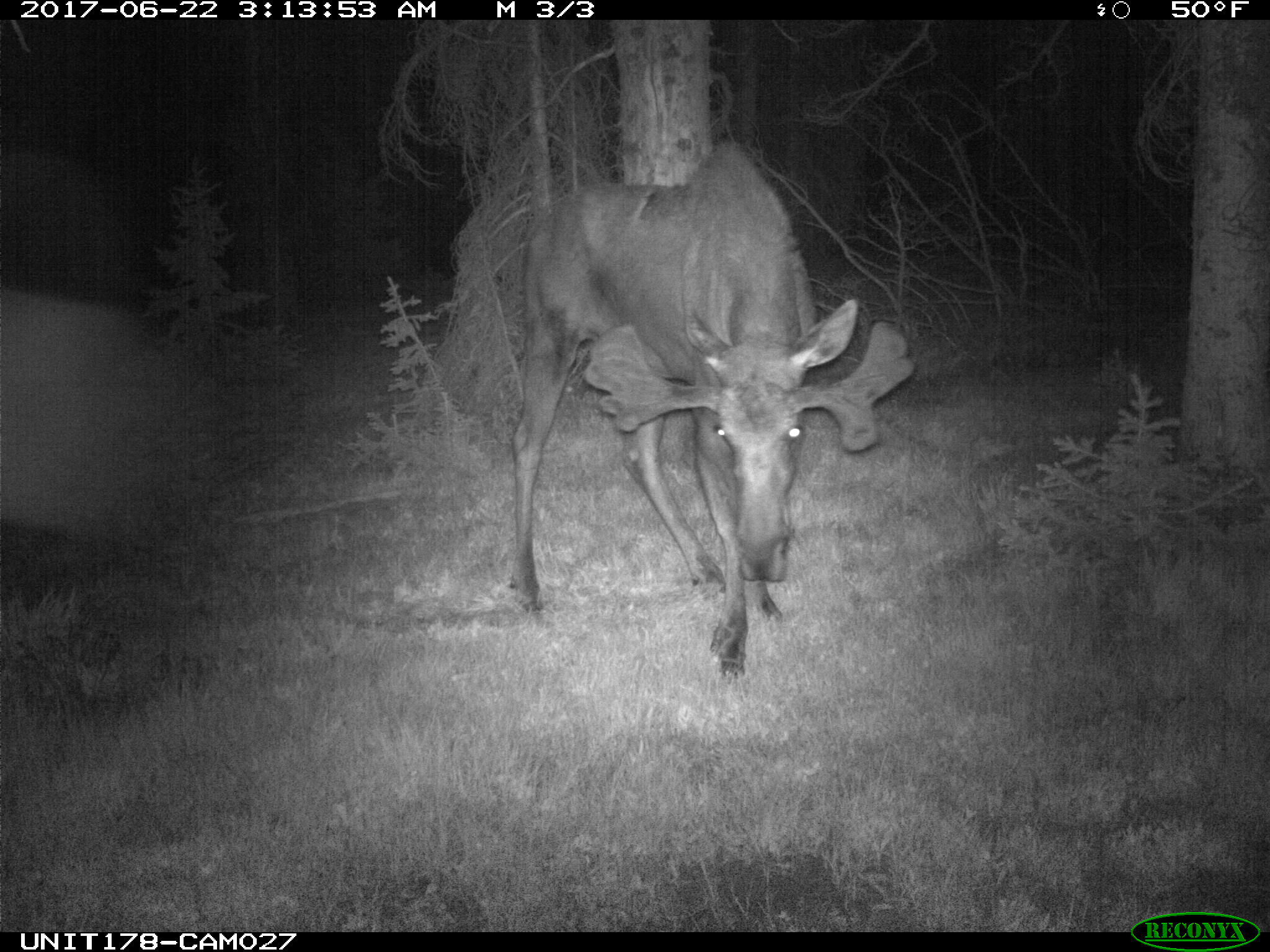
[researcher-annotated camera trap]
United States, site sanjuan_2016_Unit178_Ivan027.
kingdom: Animalia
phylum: Chordata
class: Mammalia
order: Artiodactyla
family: Cervidae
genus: Alces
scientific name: Alces alces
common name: moose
Alces alces (moose).